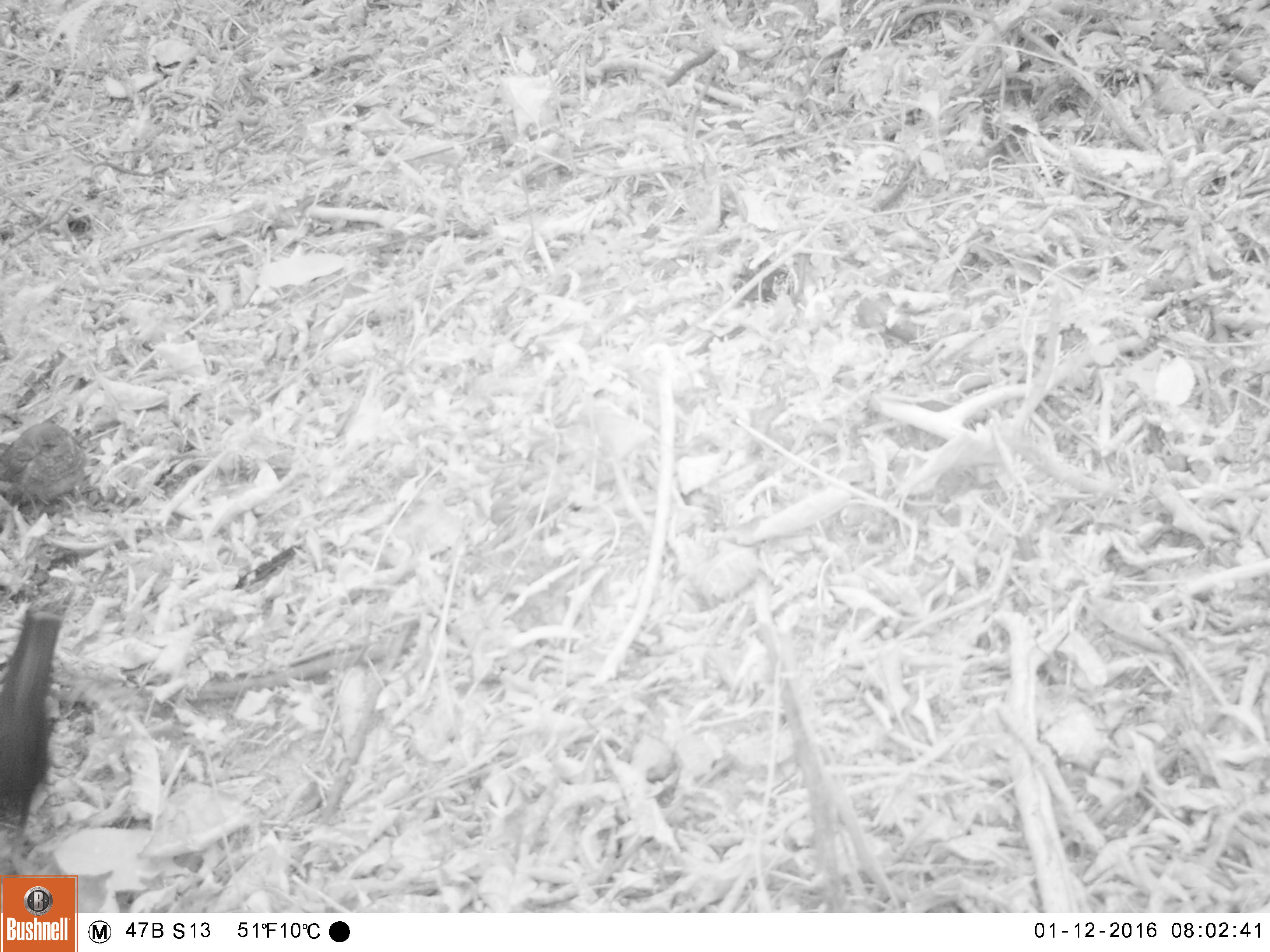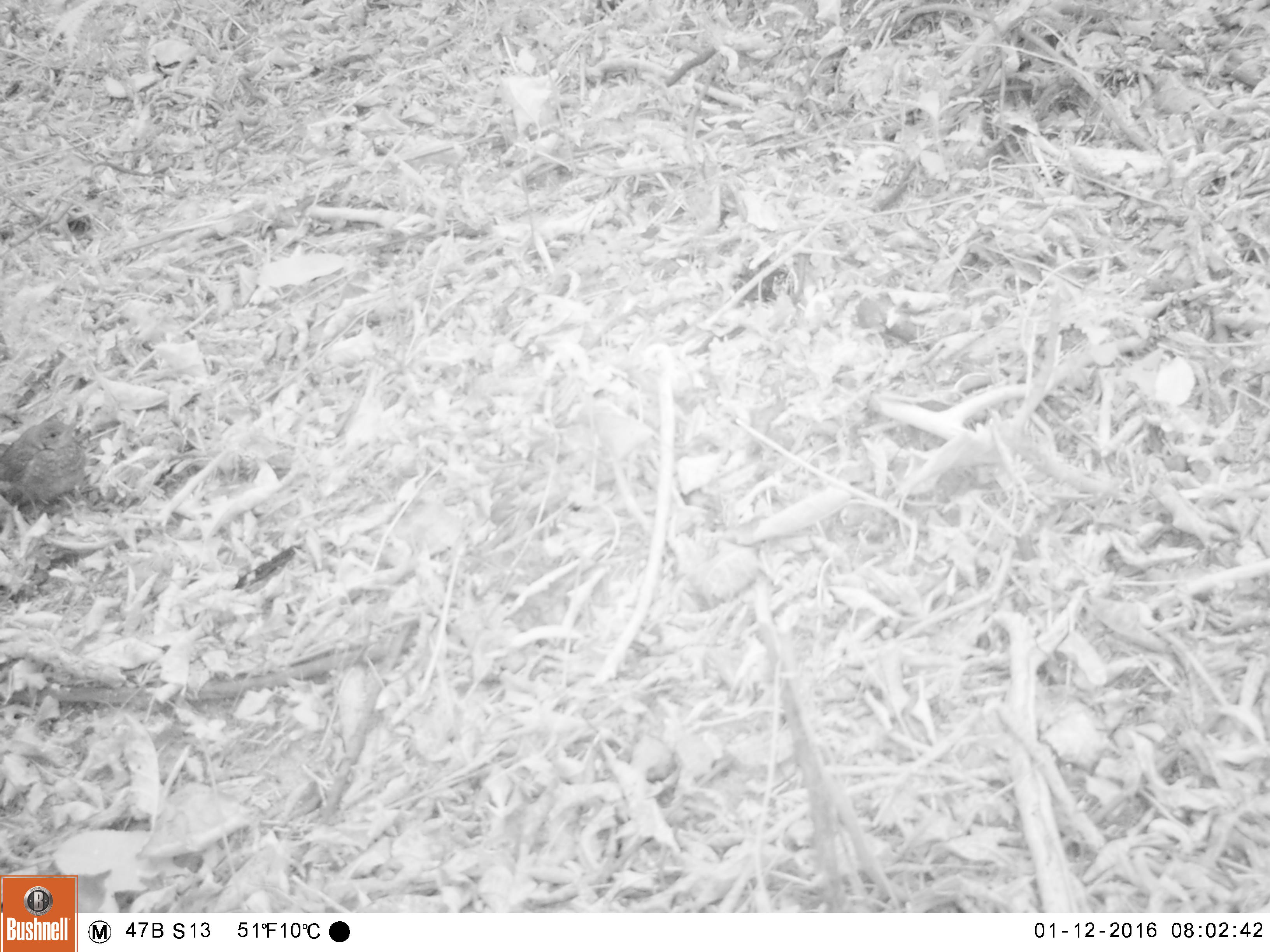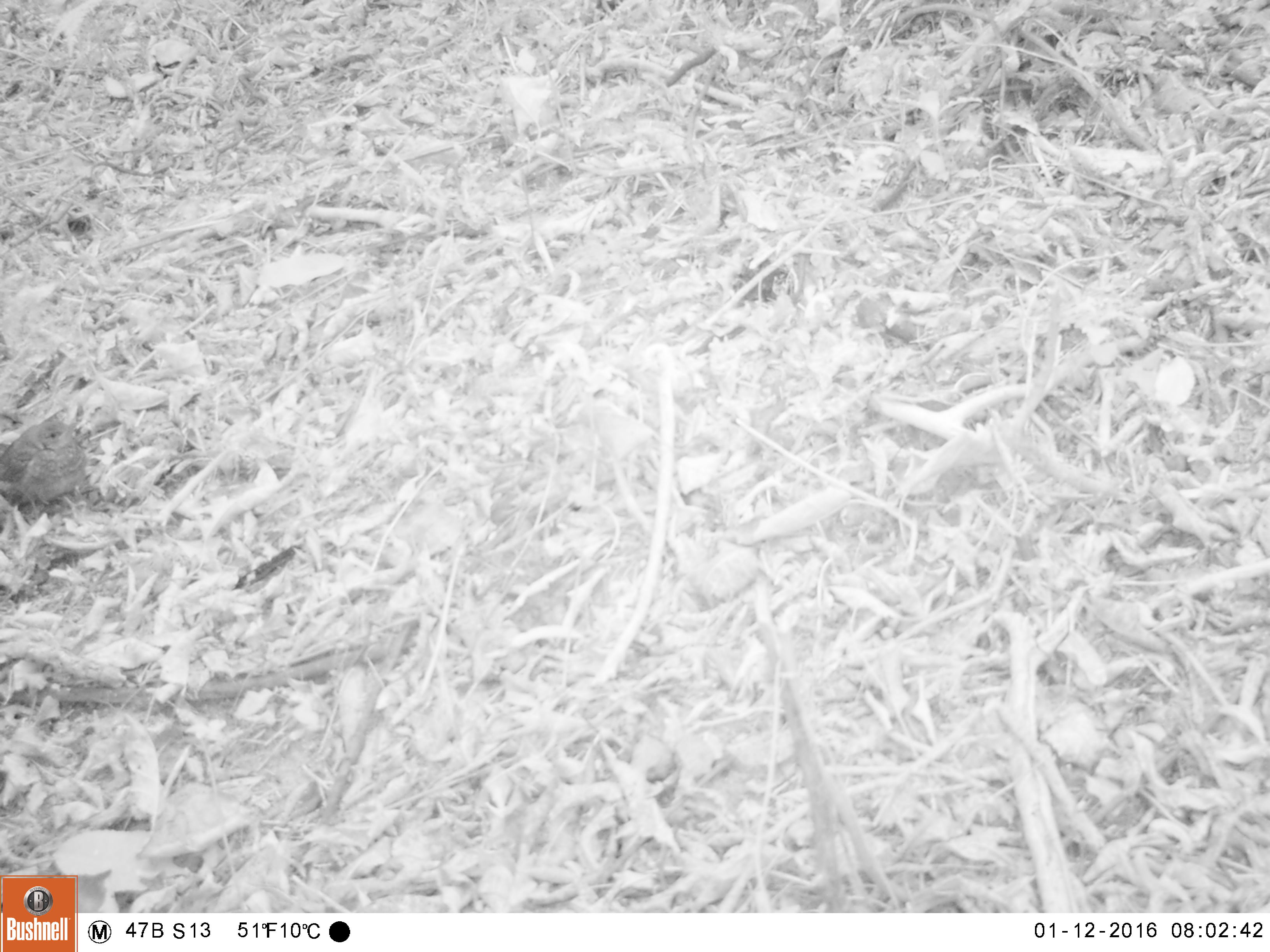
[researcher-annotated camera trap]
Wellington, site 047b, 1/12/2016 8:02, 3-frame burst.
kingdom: Animalia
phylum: Chordata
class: Aves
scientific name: Aves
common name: bird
Bird (Aves).